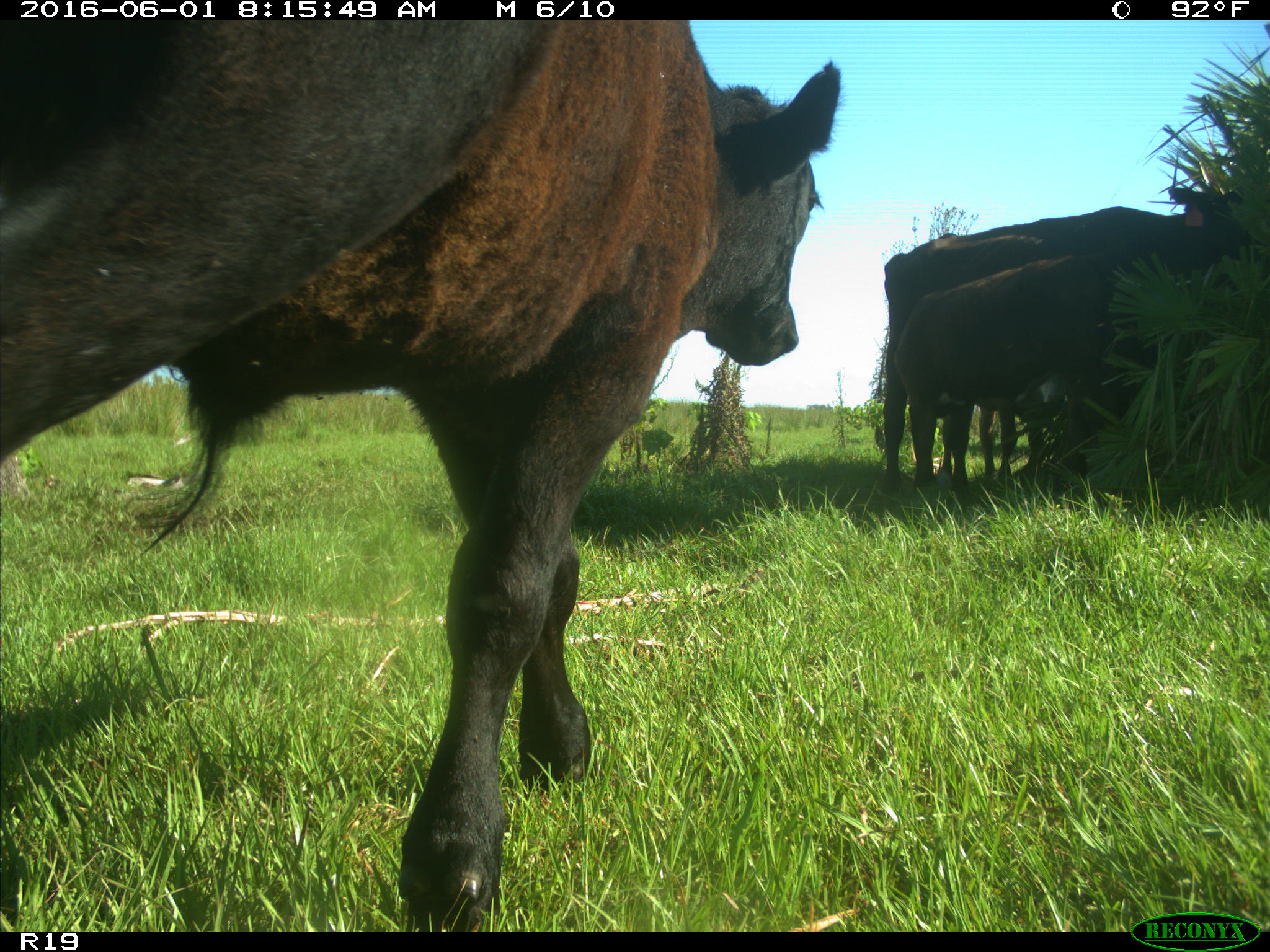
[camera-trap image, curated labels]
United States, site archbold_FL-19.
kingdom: Animalia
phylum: Chordata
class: Mammalia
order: Artiodactyla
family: Bovidae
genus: Bos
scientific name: Bos taurus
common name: domestic cow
Bos taurus (domestic cow).